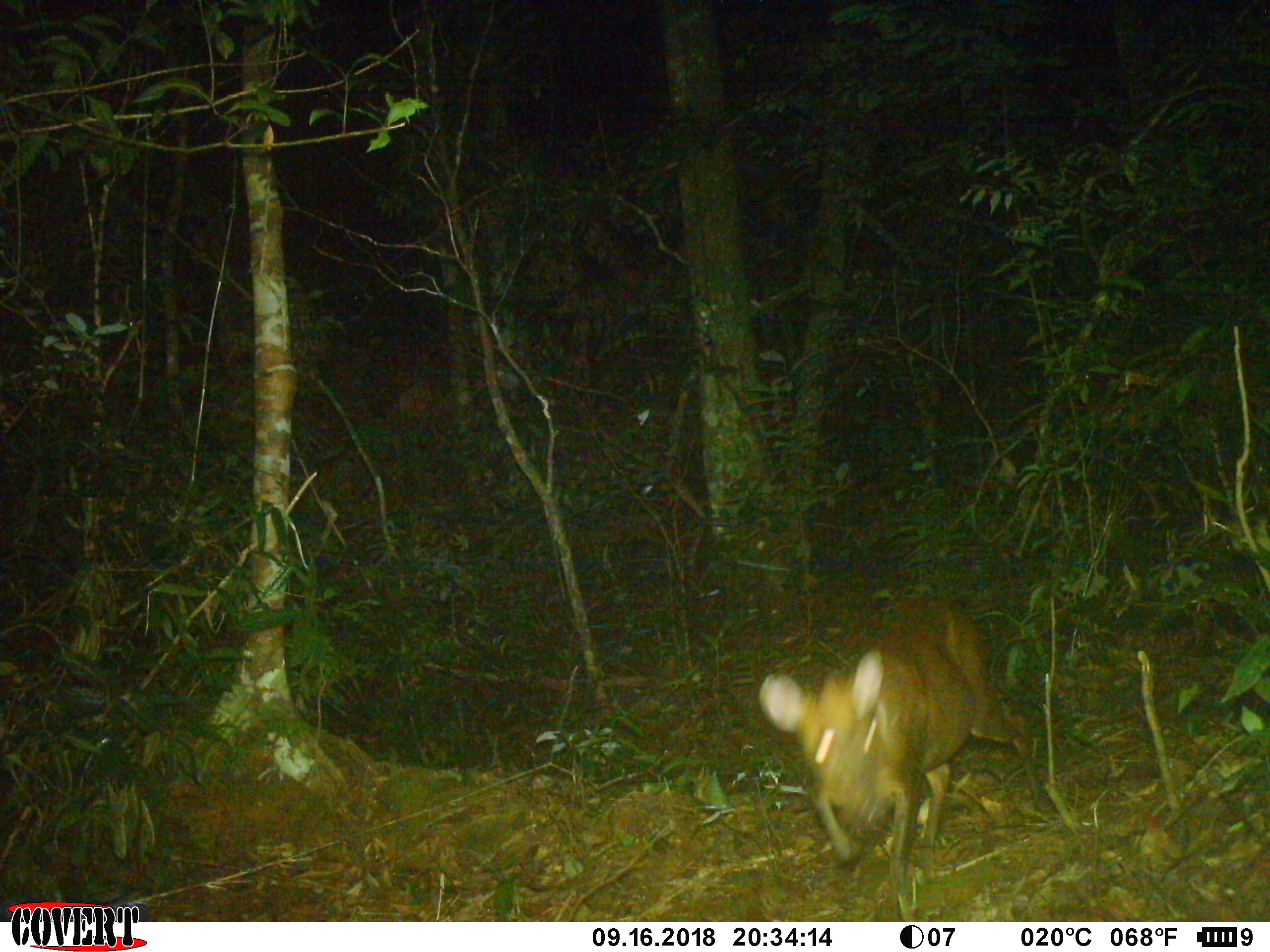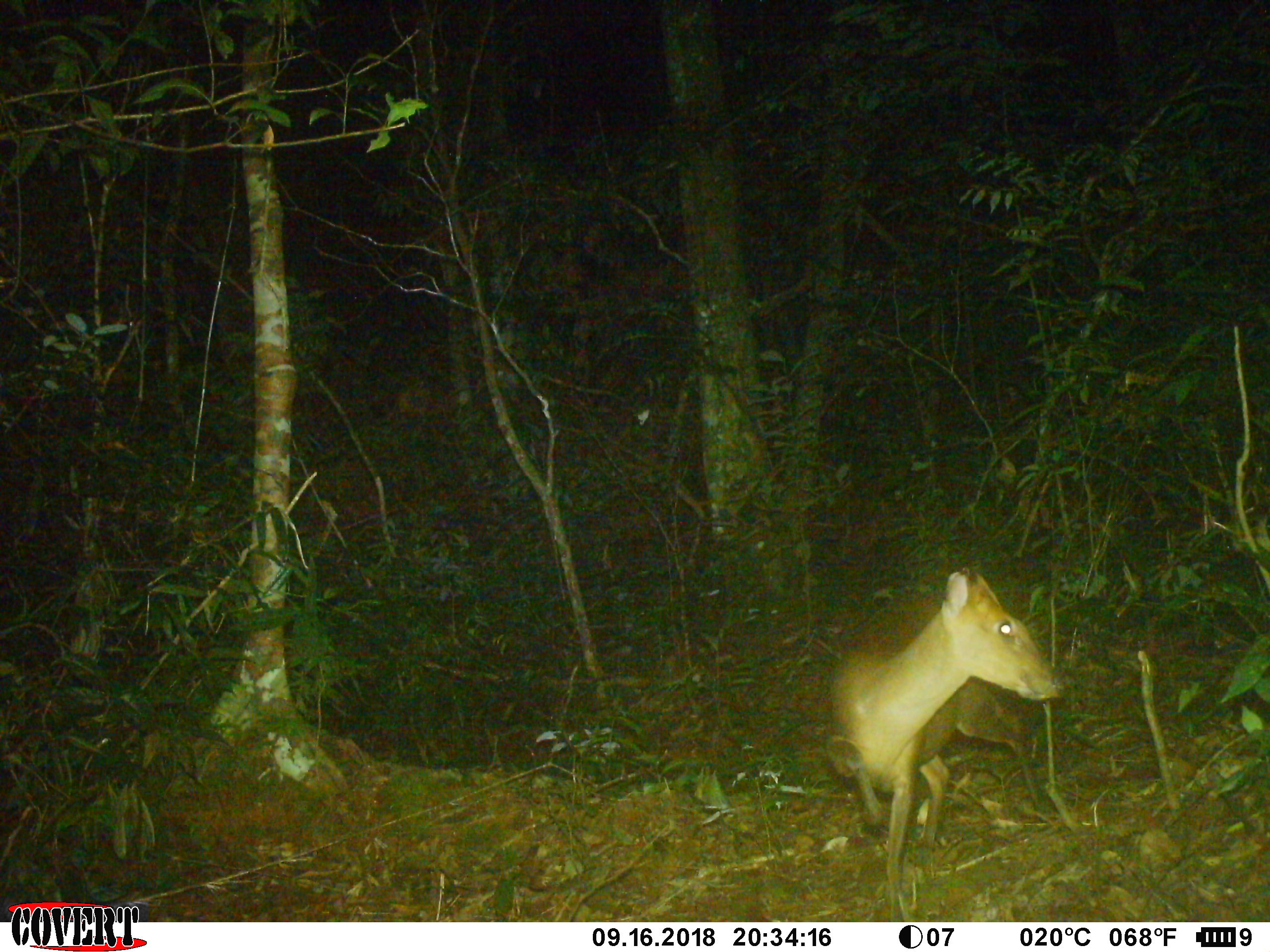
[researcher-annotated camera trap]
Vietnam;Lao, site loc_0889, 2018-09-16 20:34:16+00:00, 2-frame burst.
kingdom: Animalia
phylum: Chordata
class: Mammalia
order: Artiodactyla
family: Cervidae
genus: Muntiacus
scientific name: Muntiacus rooseveltorum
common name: roosevelt's muntjac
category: roosevelts muntjac group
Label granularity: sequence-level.